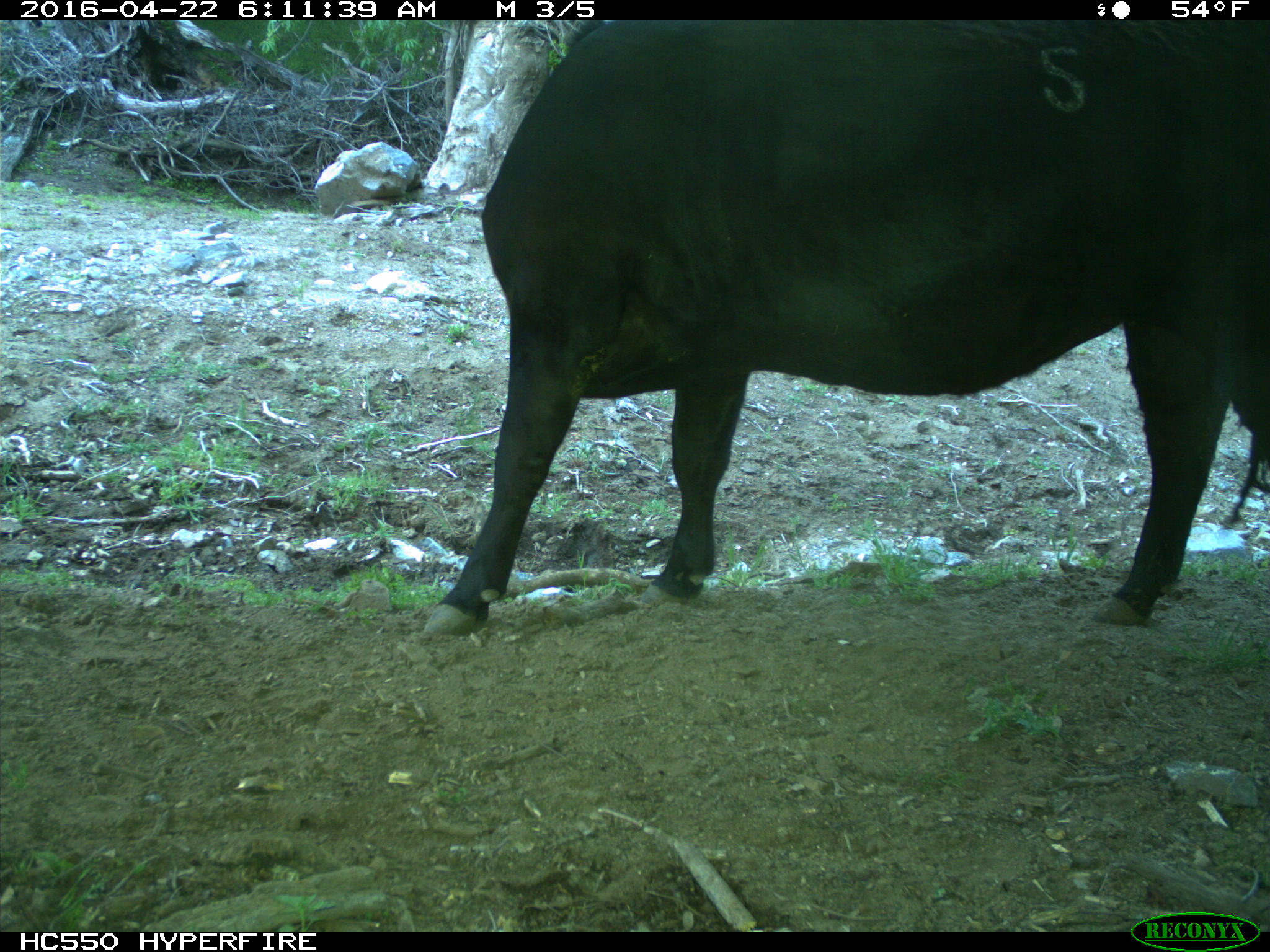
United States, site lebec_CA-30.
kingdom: Animalia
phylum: Chordata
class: Mammalia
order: Artiodactyla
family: Bovidae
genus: Bos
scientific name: Bos taurus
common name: domestic cow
Bos taurus (domestic cow).